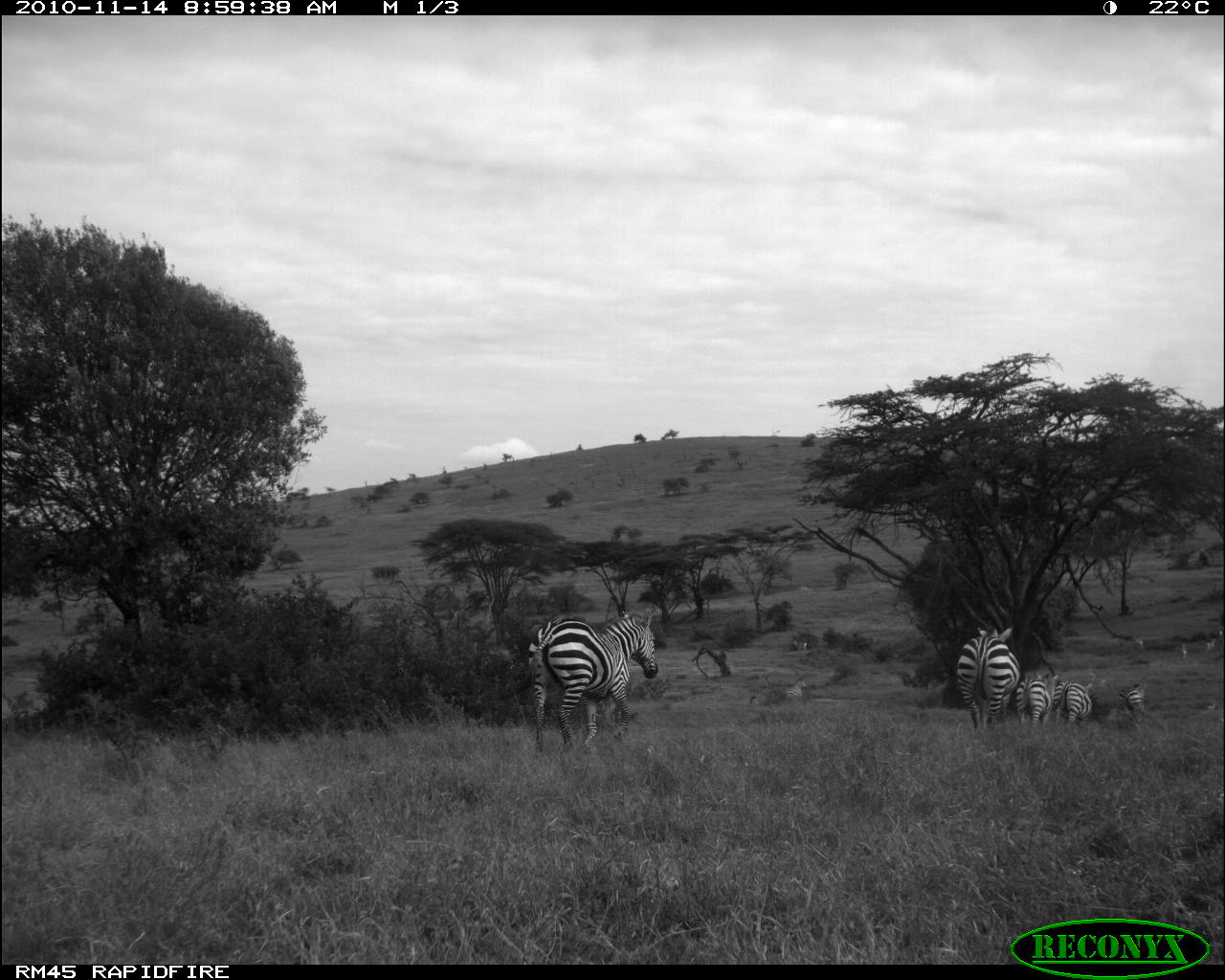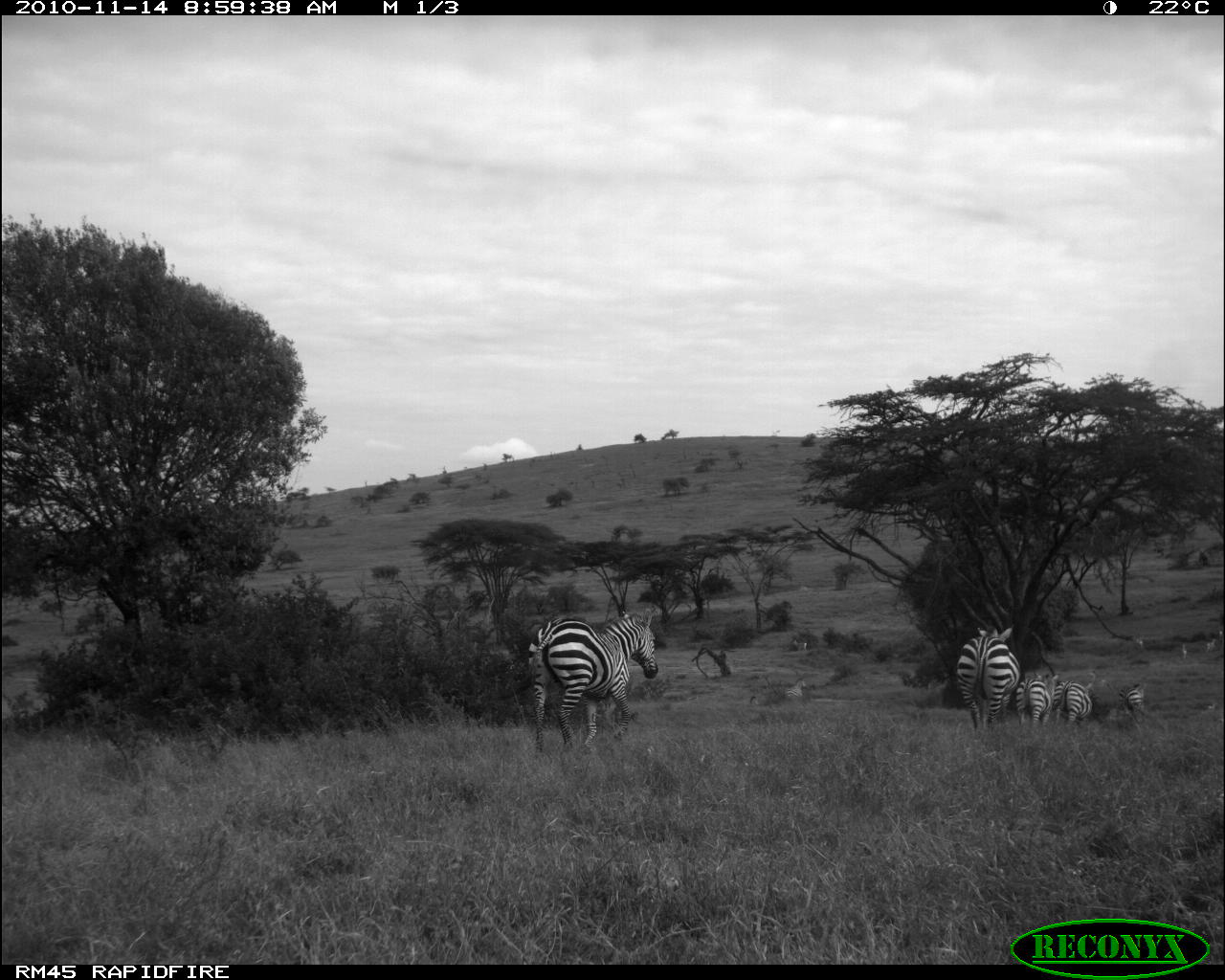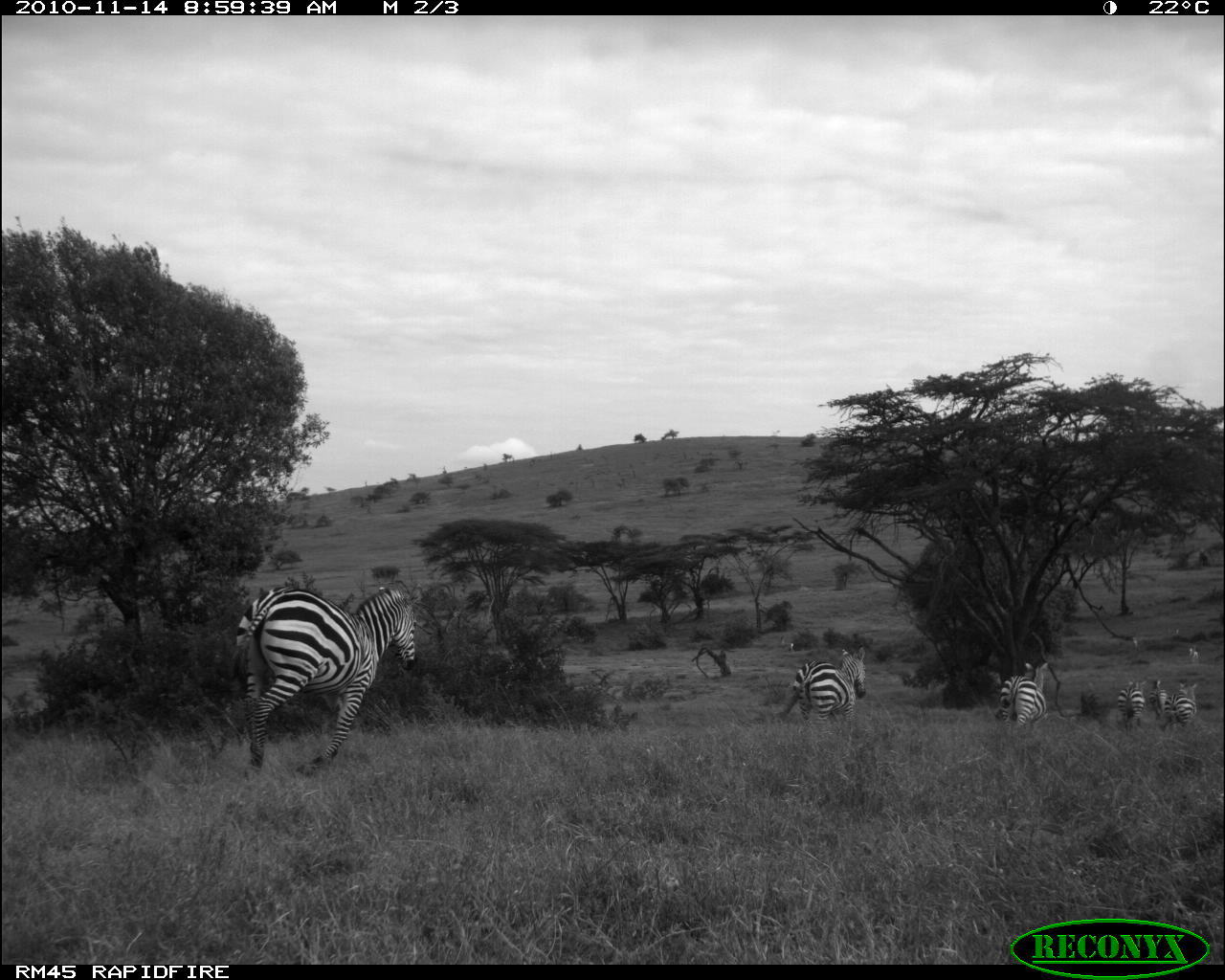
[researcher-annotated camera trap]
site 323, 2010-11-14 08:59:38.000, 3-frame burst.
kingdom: Animalia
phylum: Chordata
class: Mammalia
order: Perissodactyla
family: Equidae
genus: Equus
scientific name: Equus quagga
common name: plains zebra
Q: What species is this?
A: Equus quagga (plains zebra).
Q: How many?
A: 5.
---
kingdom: Animalia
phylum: Chordata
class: Mammalia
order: Artiodactyla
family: Bovidae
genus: Nanger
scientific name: Nanger granti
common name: grant's gazelle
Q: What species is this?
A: Nanger granti (grant's gazelle).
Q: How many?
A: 5.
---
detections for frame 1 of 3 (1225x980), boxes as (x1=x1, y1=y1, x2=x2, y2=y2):
equus quagga: (x1=528, y1=606, x2=659, y2=758); (x1=955, y1=625, x2=1021, y2=740); (x1=1016, y1=670, x2=1061, y2=732); (x1=1054, y1=679, x2=1093, y2=730); (x1=750, y1=676, x2=808, y2=706); (x1=1118, y1=681, x2=1145, y2=715); (x1=1207, y1=638, x2=1217, y2=652); (x1=792, y1=640, x2=807, y2=649); (x1=1132, y1=636, x2=1143, y2=647); (x1=1181, y1=644, x2=1187, y2=659)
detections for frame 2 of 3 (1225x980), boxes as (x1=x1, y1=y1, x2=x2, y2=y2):
nanger granti: (x1=527, y1=608, x2=659, y2=753); (x1=954, y1=623, x2=1020, y2=731); (x1=1015, y1=671, x2=1060, y2=728); (x1=1053, y1=680, x2=1093, y2=724); (x1=1118, y1=683, x2=1144, y2=711); (x1=783, y1=677, x2=807, y2=699)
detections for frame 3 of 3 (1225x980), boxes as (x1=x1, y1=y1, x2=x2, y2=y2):
equus quagga: (x1=229, y1=585, x2=418, y2=777); (x1=782, y1=645, x2=868, y2=728); (x1=997, y1=659, x2=1049, y2=737); (x1=1163, y1=678, x2=1201, y2=728); (x1=1115, y1=676, x2=1148, y2=730); (x1=1147, y1=677, x2=1169, y2=722)